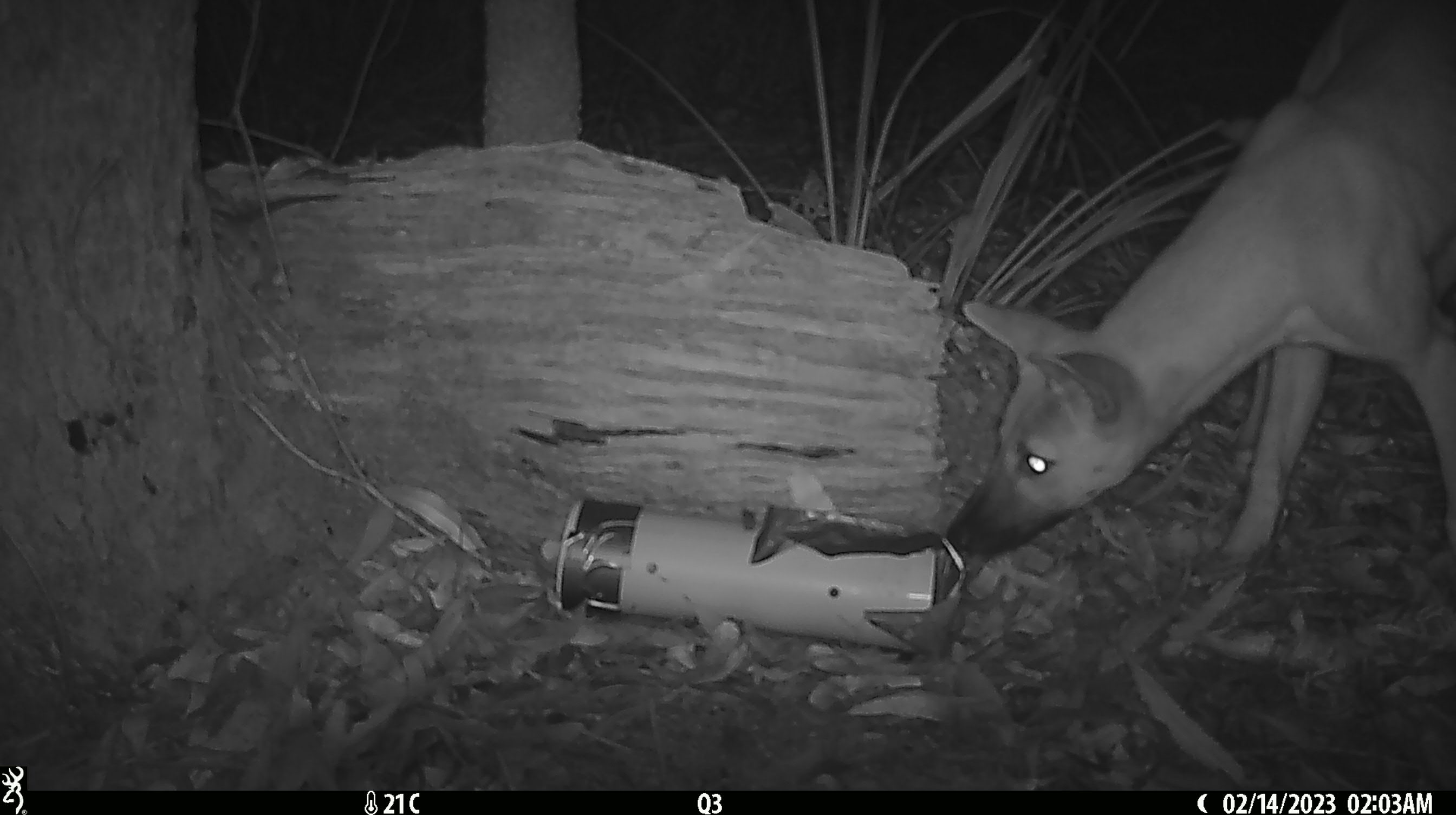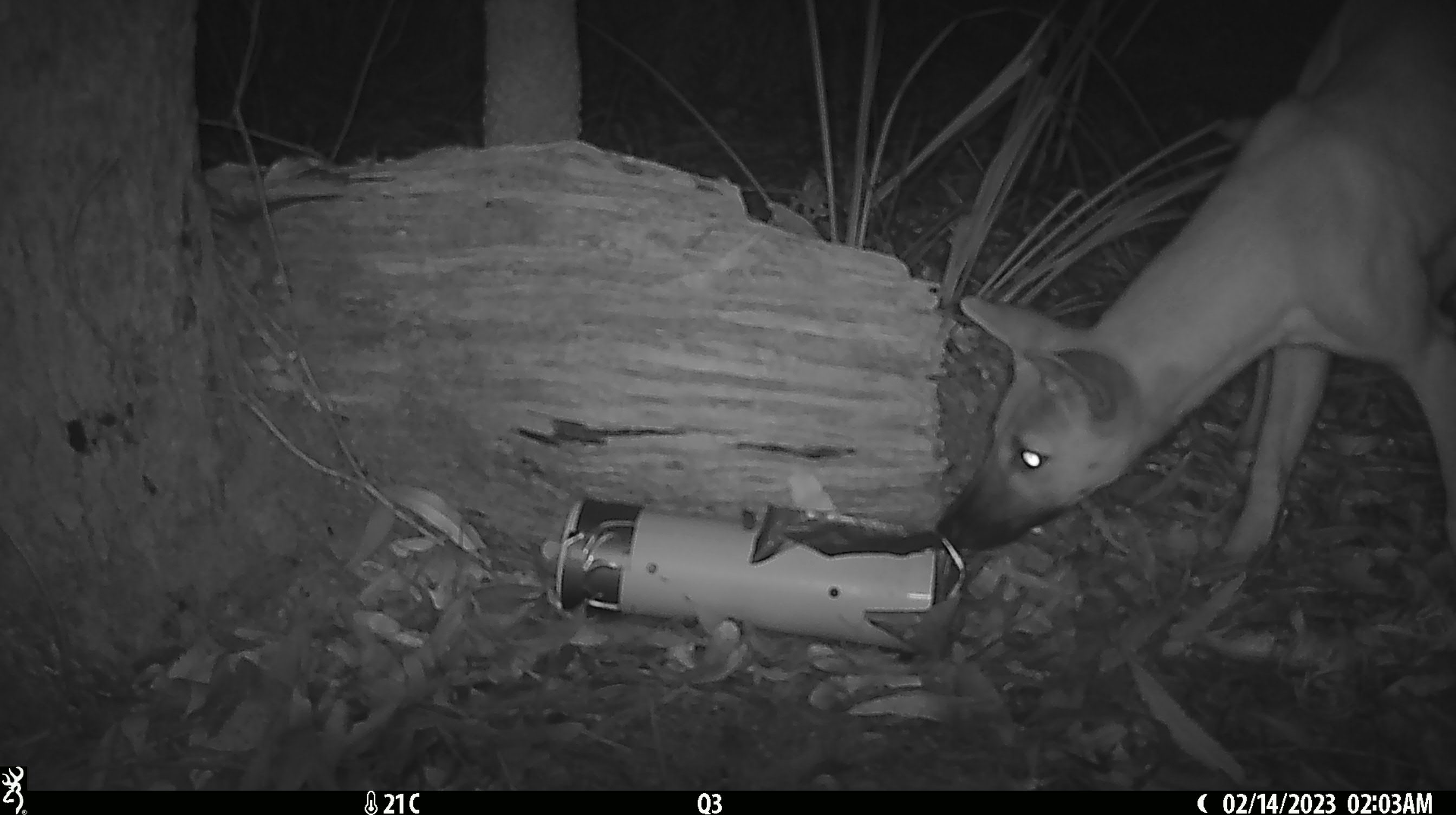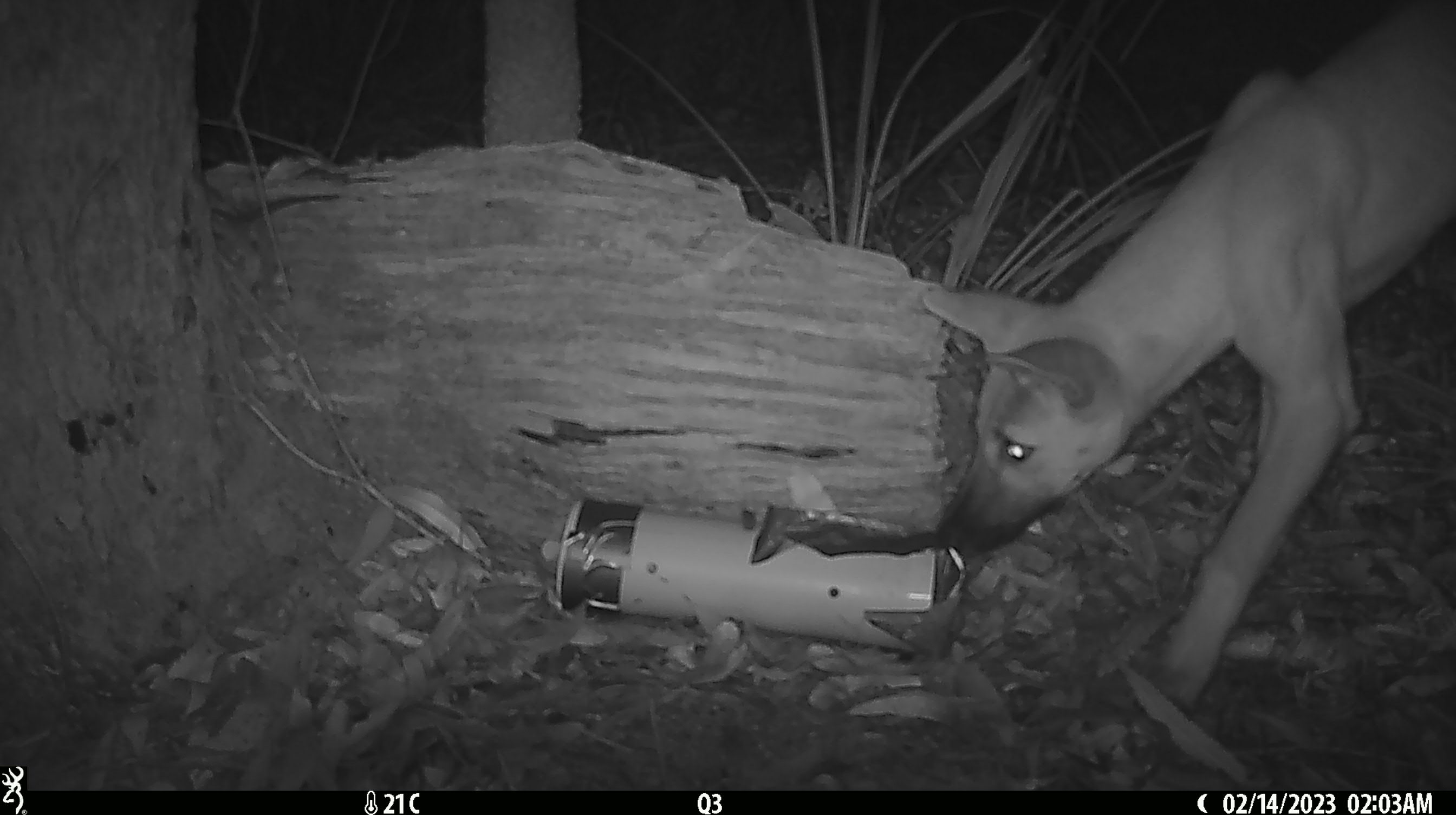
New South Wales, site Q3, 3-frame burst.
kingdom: Animalia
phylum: Chordata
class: Mammalia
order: Carnivora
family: Canidae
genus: Canis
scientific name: Canis familiaris dingo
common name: dingo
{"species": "dingo (Canis familiaris dingo)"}